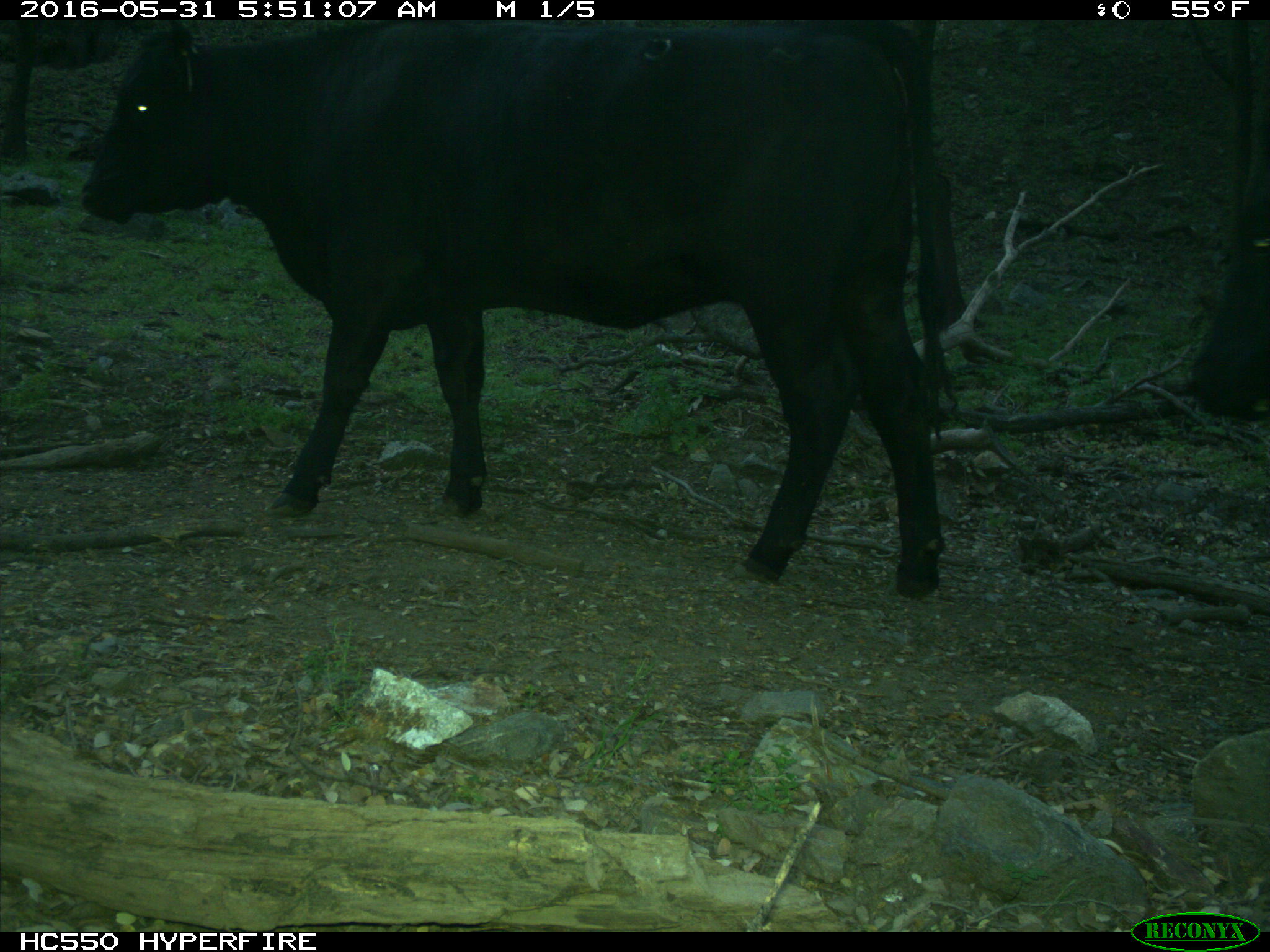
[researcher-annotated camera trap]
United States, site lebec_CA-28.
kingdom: Animalia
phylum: Chordata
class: Mammalia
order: Artiodactyla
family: Bovidae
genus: Bos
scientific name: Bos taurus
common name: domestic cow